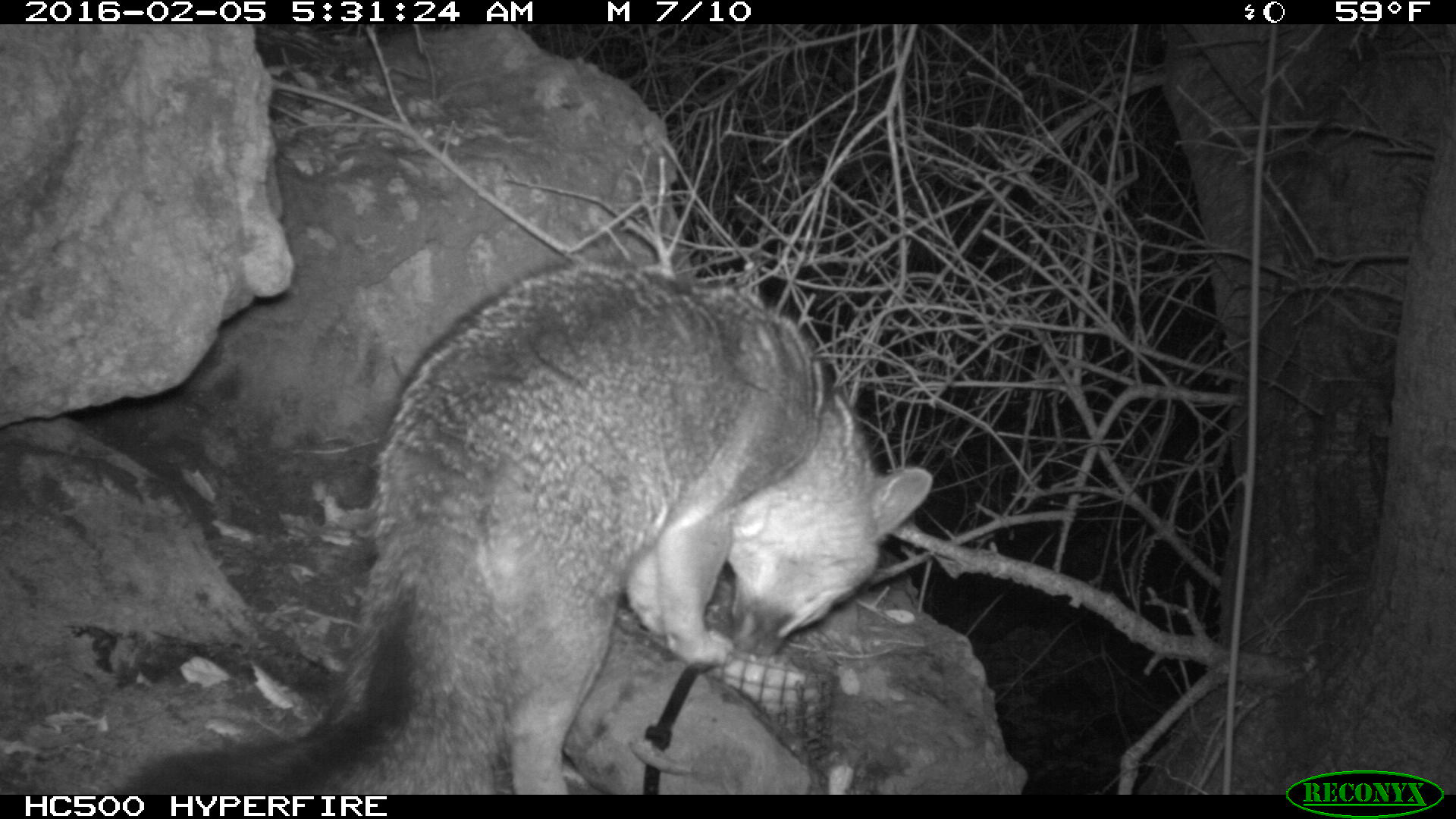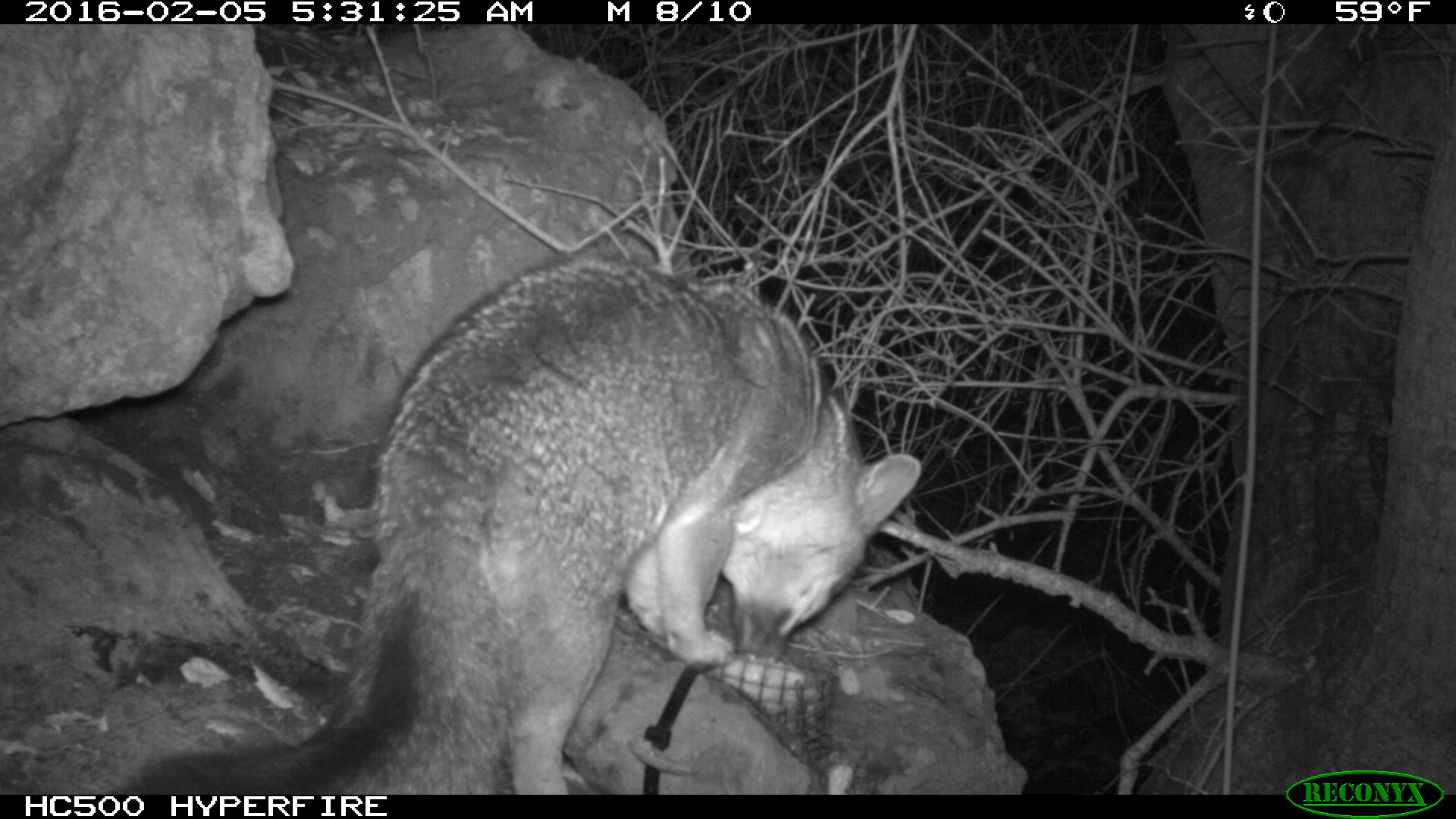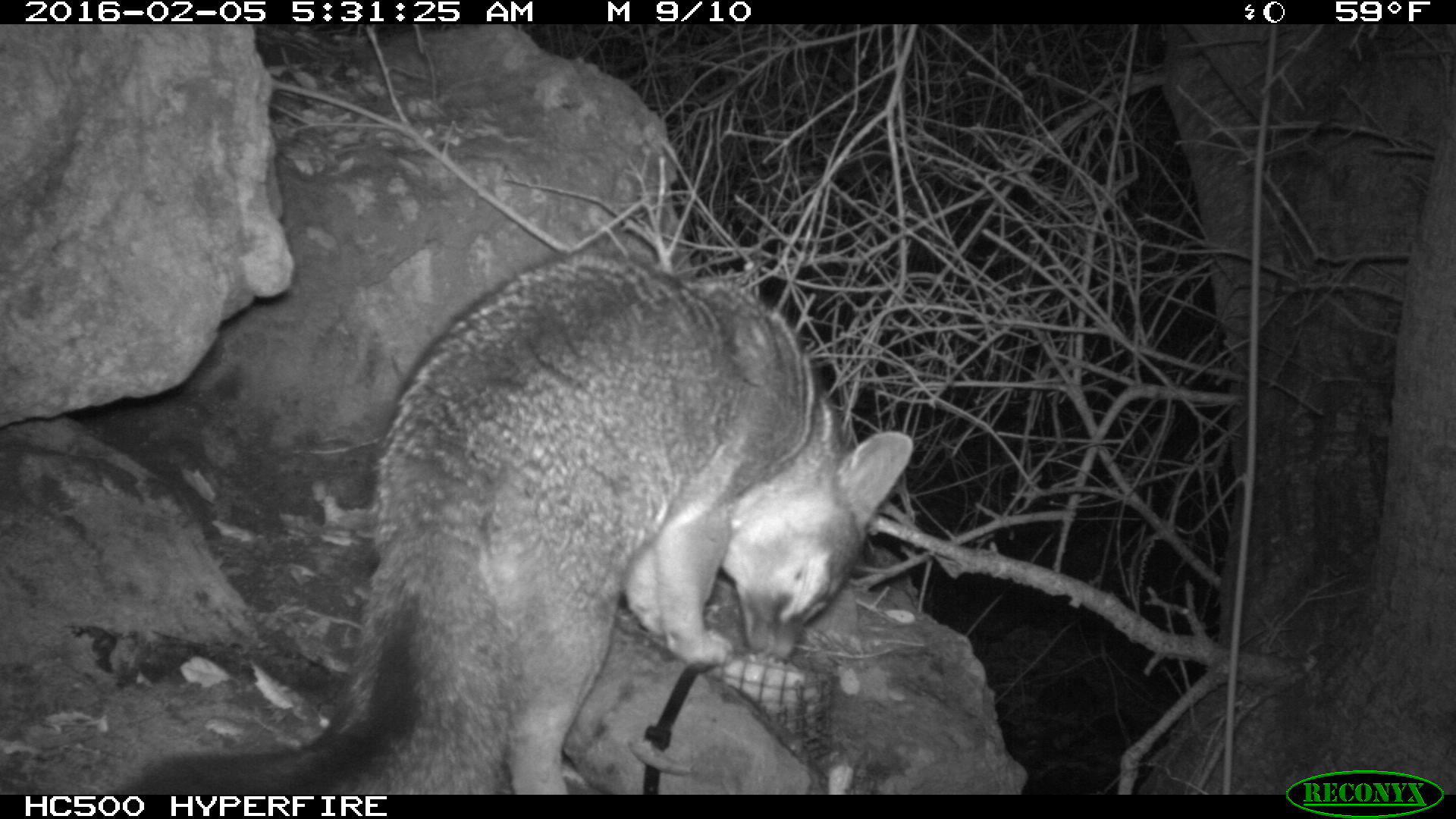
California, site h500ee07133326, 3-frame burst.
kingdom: Animalia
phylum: Chordata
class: Mammalia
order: Carnivora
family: Canidae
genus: Urocyon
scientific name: Urocyon littoralis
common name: island fox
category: fox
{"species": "fox (island fox) (Urocyon littoralis)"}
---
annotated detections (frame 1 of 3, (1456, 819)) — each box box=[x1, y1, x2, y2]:
fox: box=[121, 261, 932, 794]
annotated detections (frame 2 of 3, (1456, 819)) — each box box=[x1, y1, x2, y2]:
fox: box=[105, 252, 924, 795]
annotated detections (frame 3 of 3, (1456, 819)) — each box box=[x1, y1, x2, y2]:
fox: box=[111, 245, 914, 793]